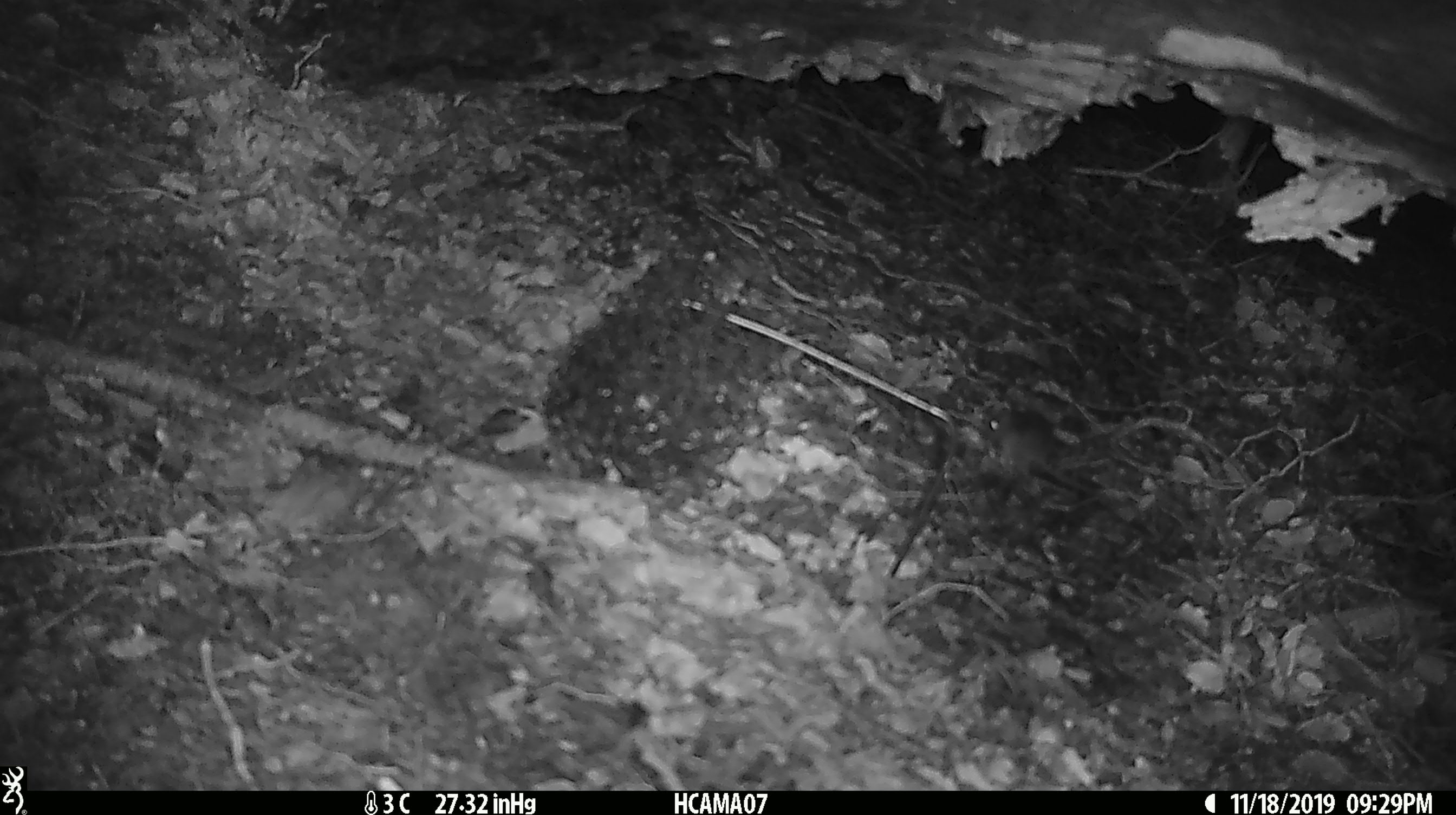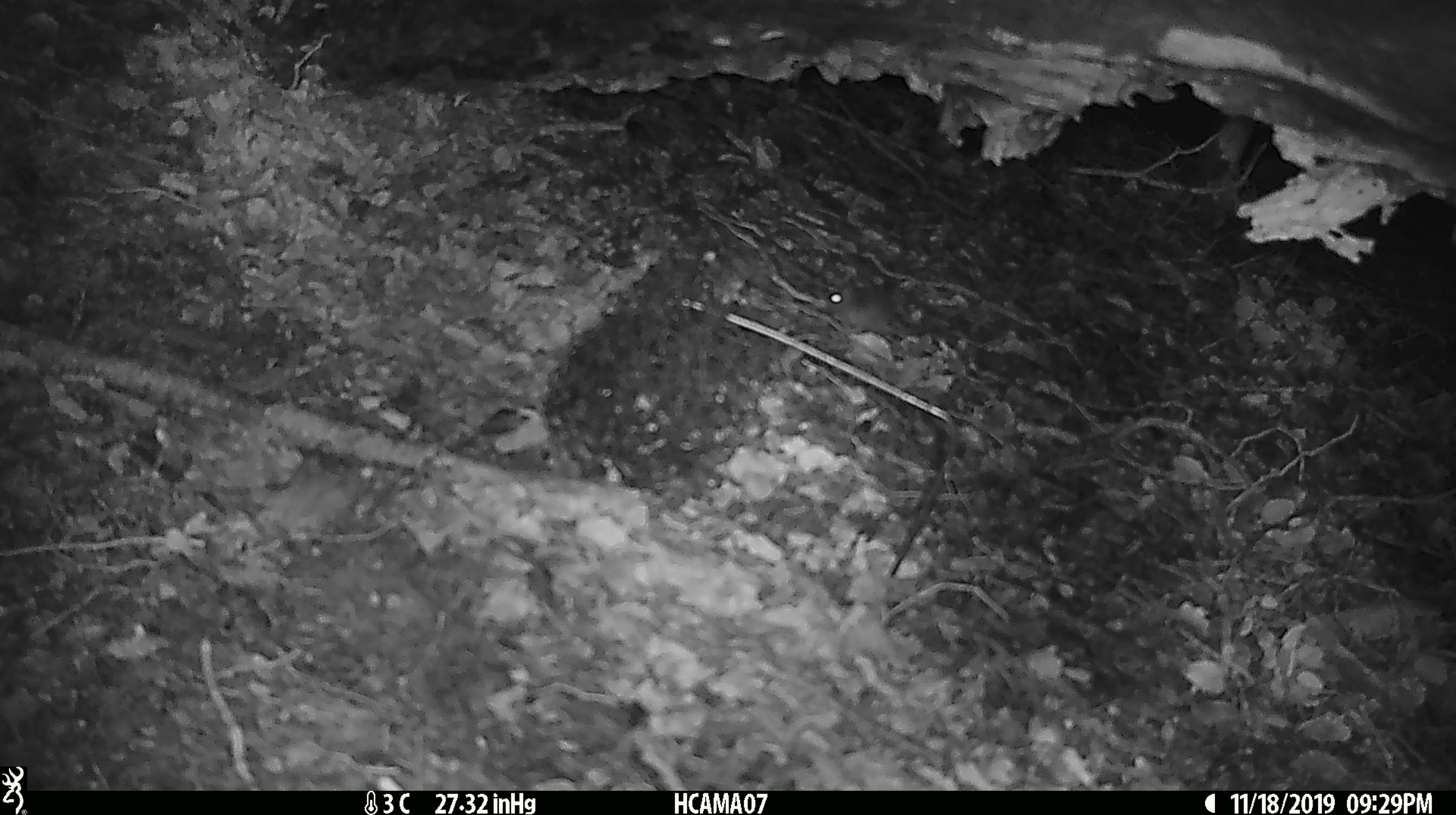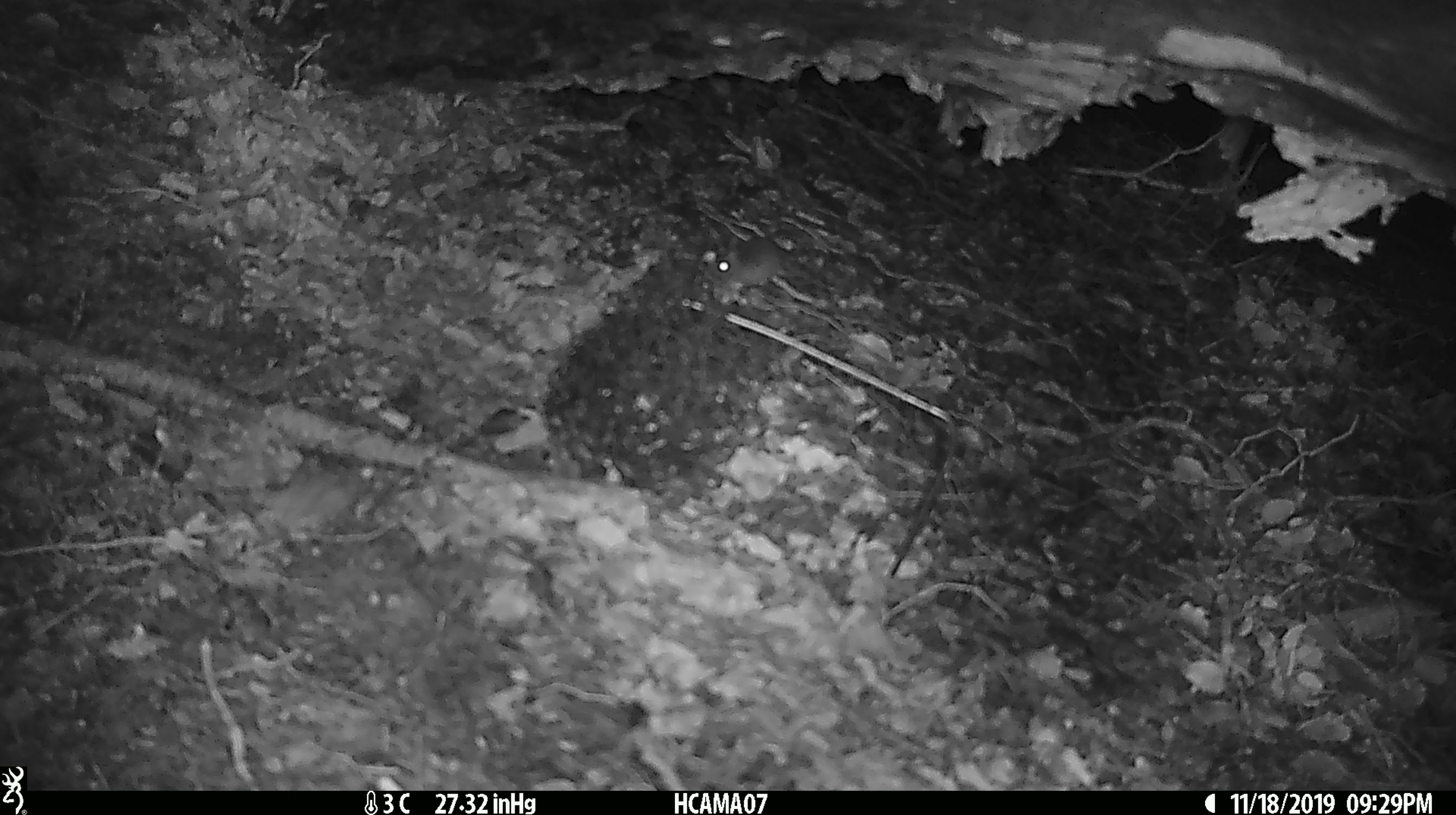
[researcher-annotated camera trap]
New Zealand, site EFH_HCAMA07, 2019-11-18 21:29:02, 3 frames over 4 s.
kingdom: Animalia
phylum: Chordata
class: Mammalia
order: Rodentia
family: Muridae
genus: Mus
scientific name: Mus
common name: mouse